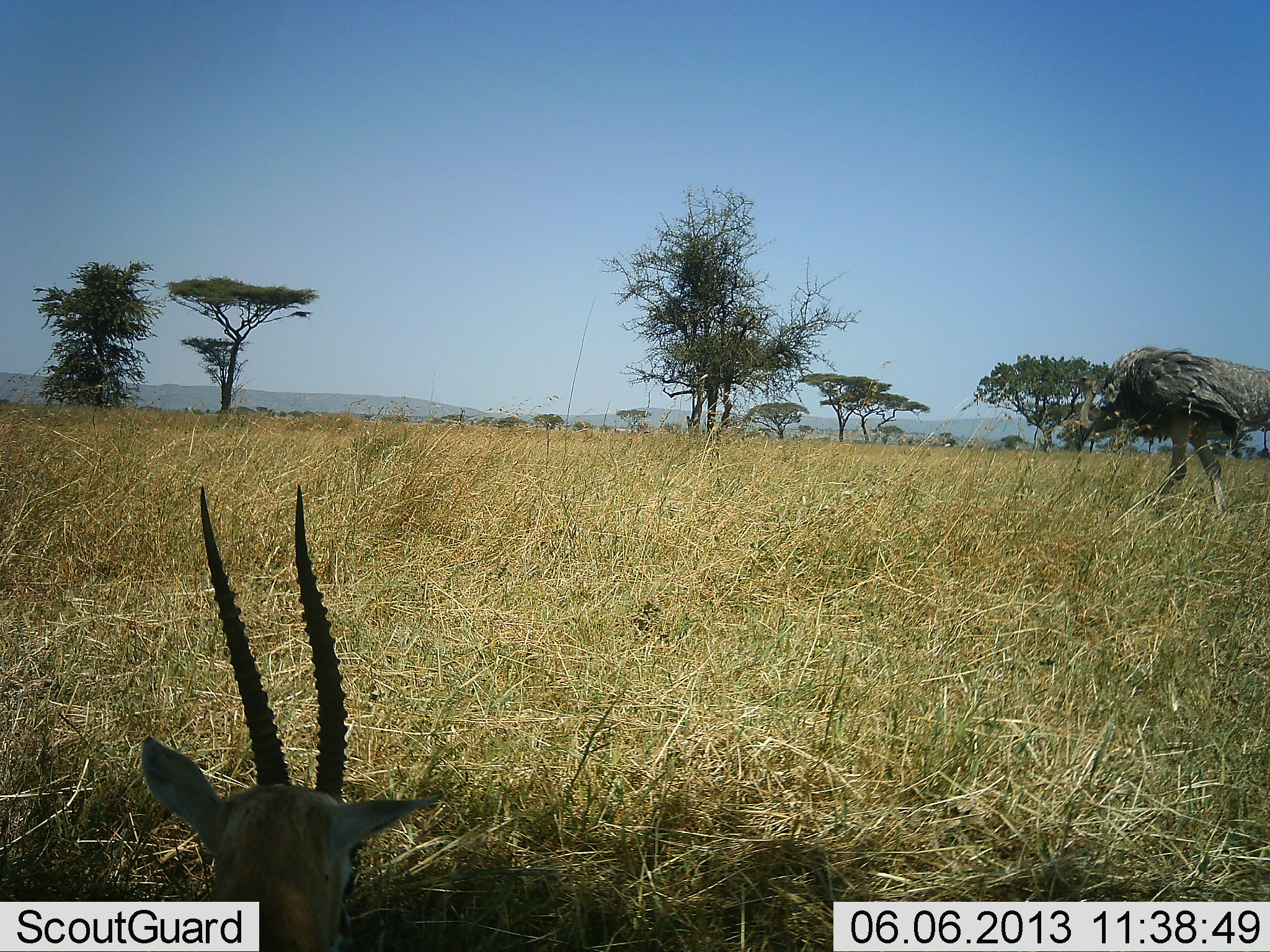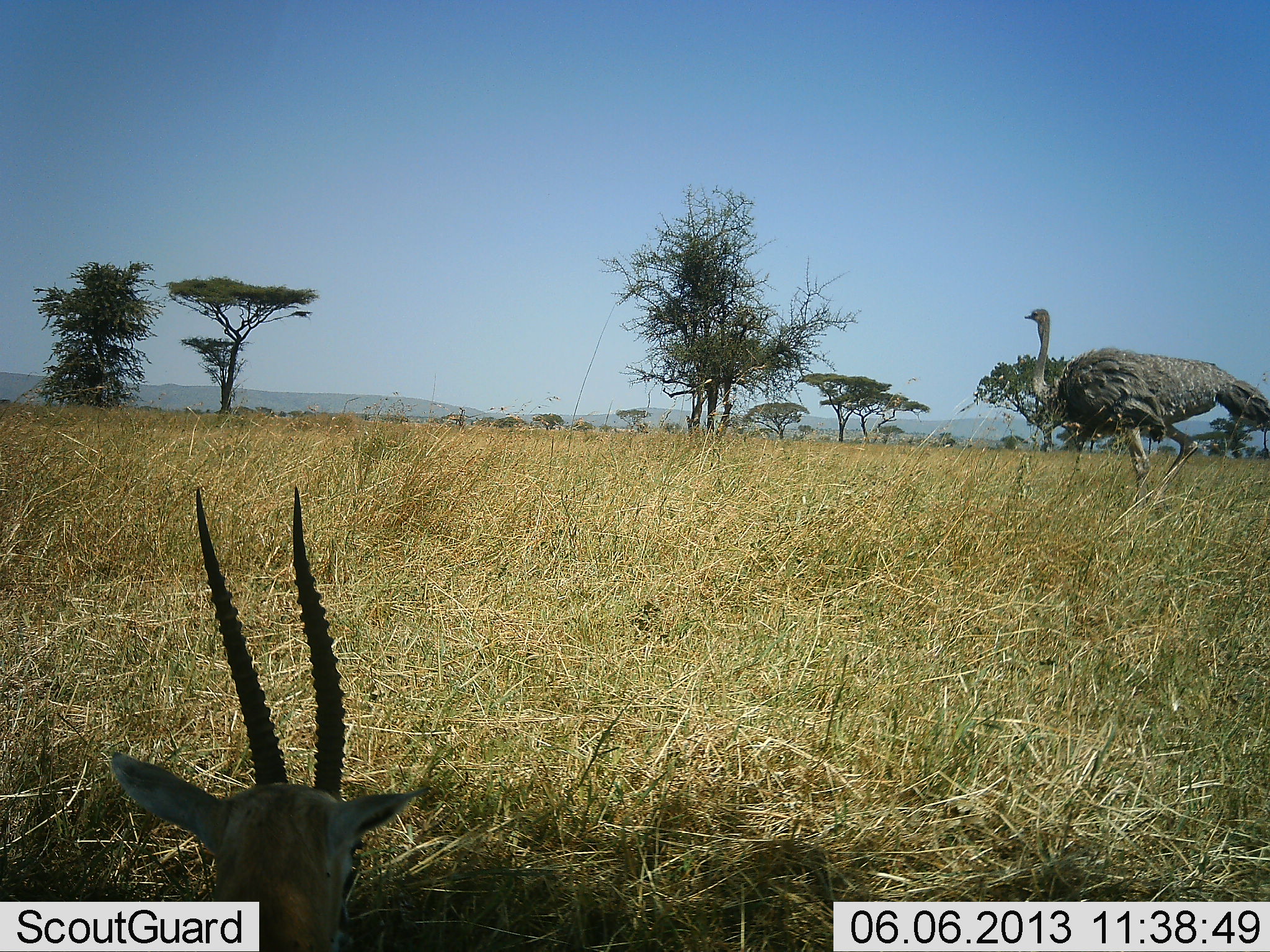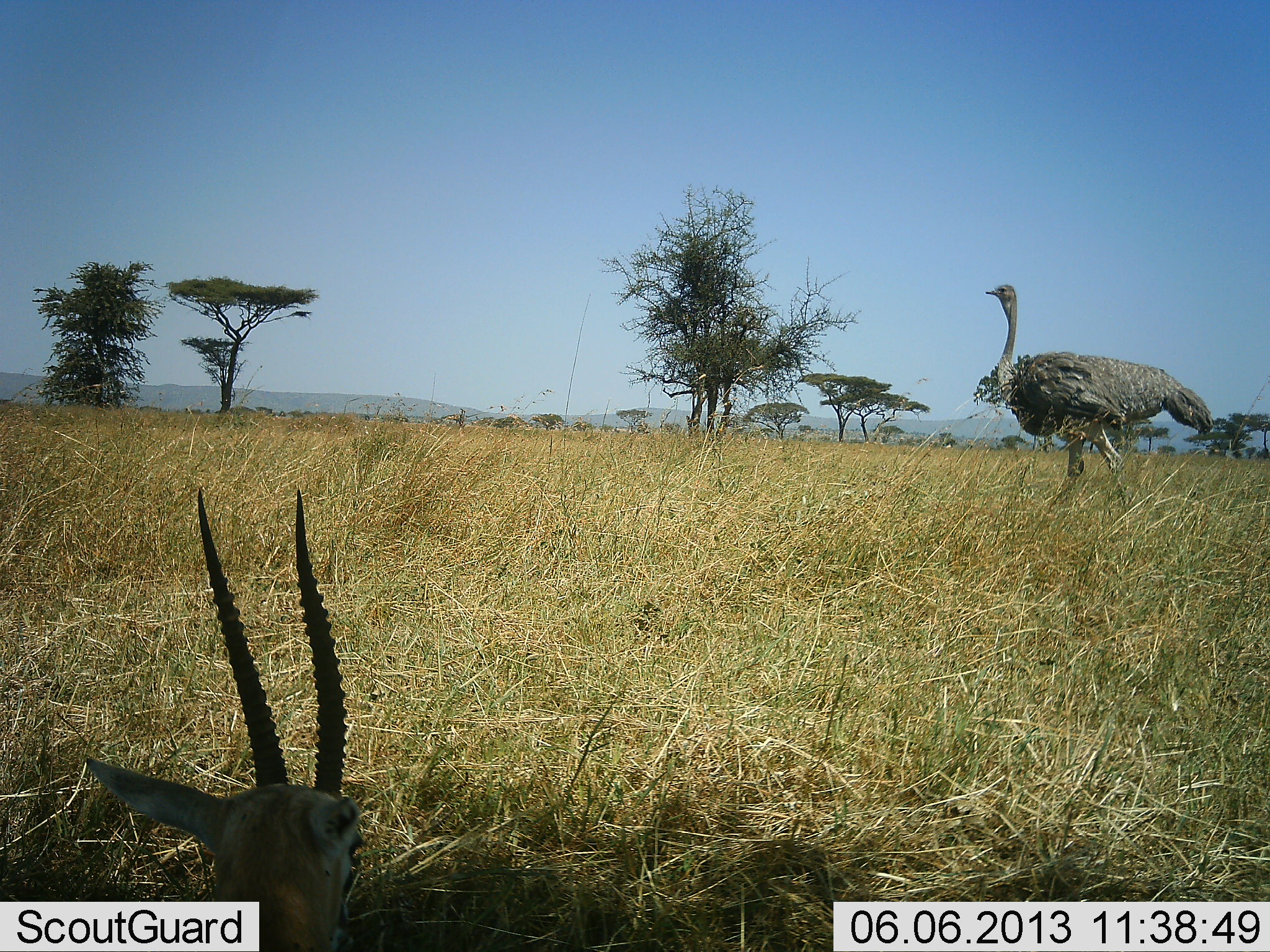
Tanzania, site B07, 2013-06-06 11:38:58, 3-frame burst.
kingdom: Animalia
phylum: Chordata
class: Mammalia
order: Artiodactyla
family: Bovidae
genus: Eudorcas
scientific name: Eudorcas thomsonii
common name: thomson's gazelle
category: gazellethomsons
Gazellethomsons (thomson's gazelle) (Eudorcas thomsonii), count 1. Behavior (volunteer vote fractions): standing 31%, resting 69%, moving 0%, interacting 0%. Young present (vote fraction): 0%. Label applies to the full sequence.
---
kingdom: Animalia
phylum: Chordata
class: Aves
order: Struthioniformes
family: Struthionidae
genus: Struthio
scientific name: Struthio camelus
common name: ostrich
Ostrich (Struthio camelus), count 1. Behavior (volunteer vote fractions): standing 13%, resting 0%, moving 93%, interacting 0%. Young present (vote fraction): 3%. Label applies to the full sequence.